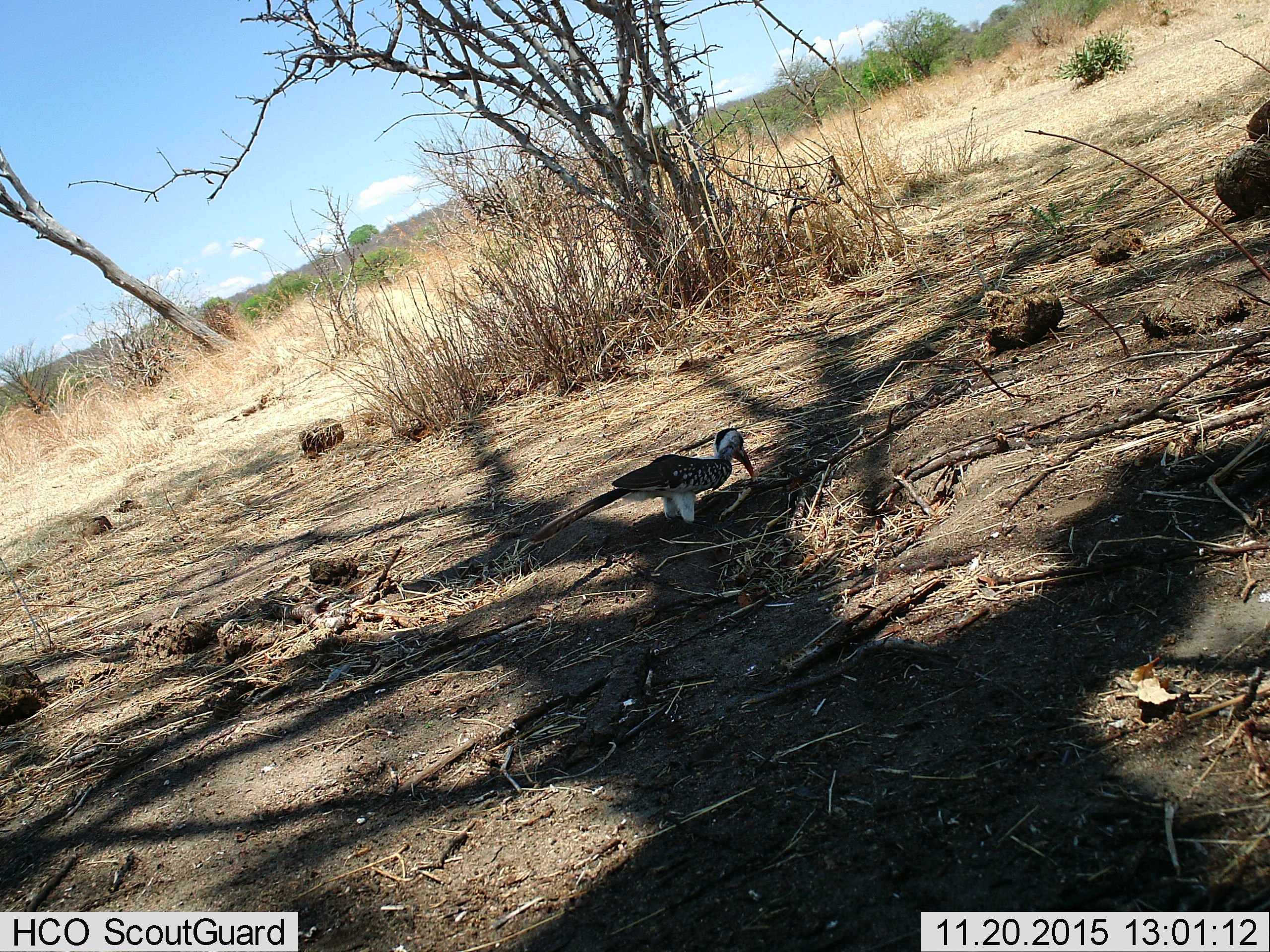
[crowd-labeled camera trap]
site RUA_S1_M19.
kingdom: Animalia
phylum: Chordata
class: Aves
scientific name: Aves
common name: bird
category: birdother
Birdother (bird) (Aves), count 1. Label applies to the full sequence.